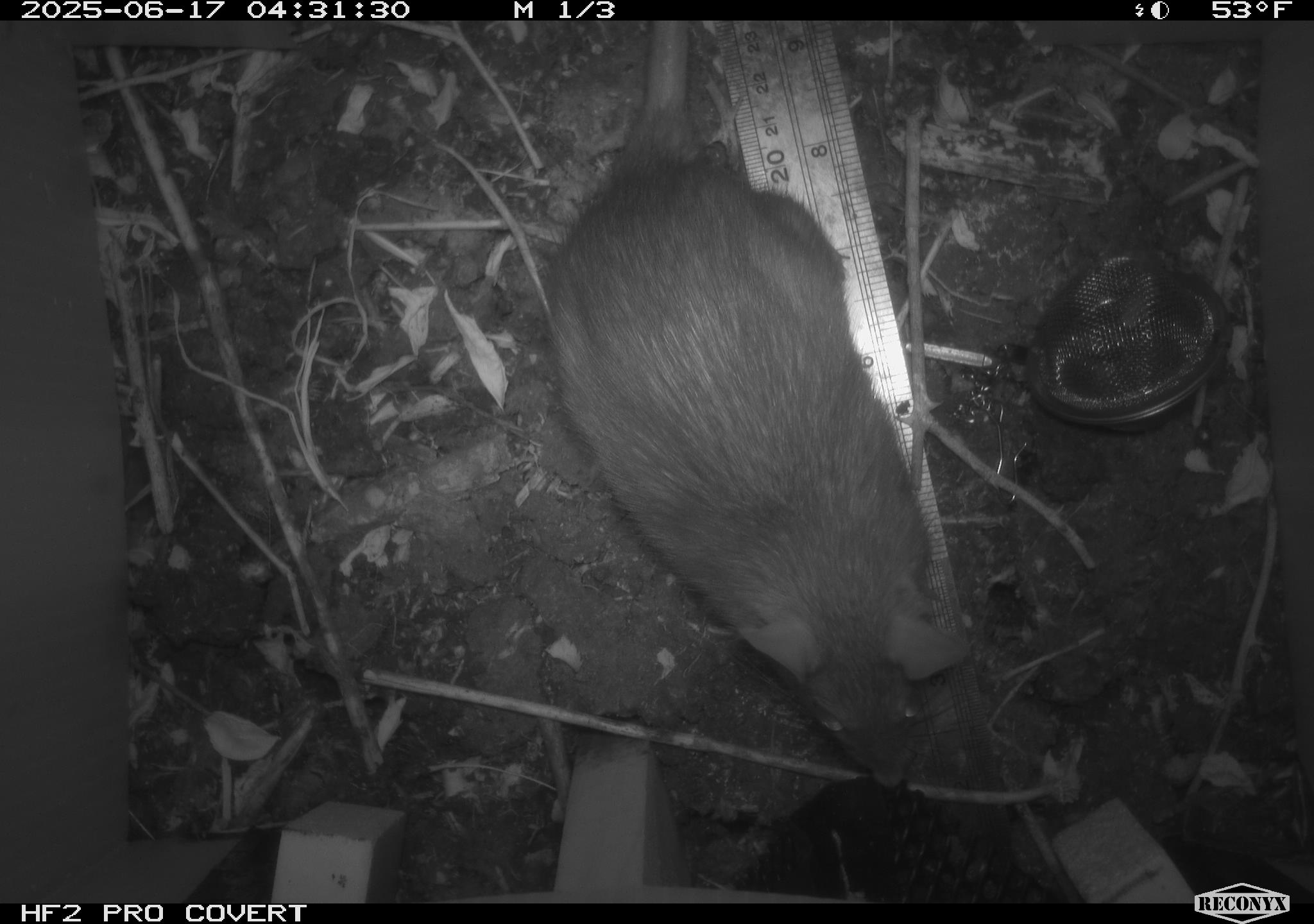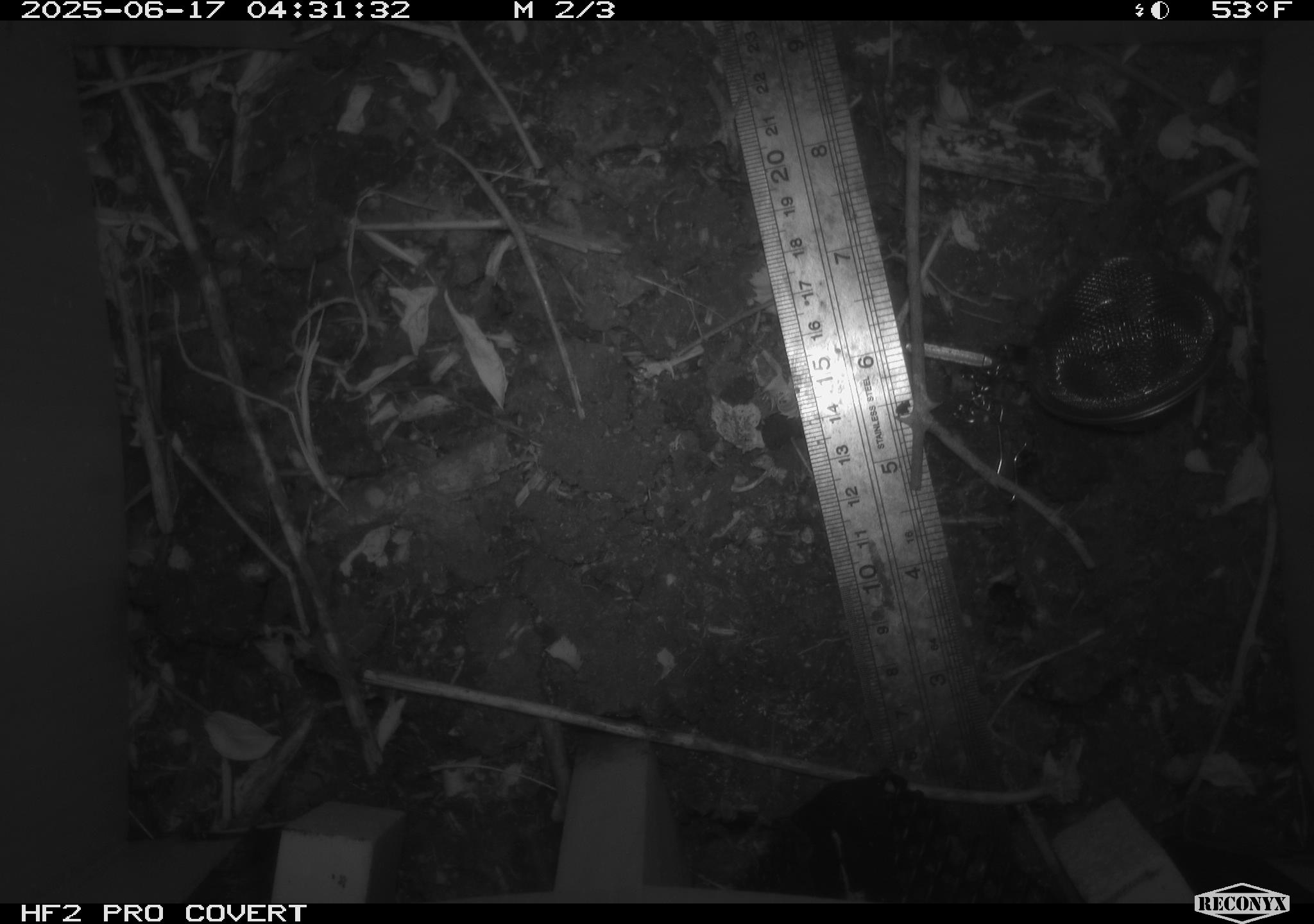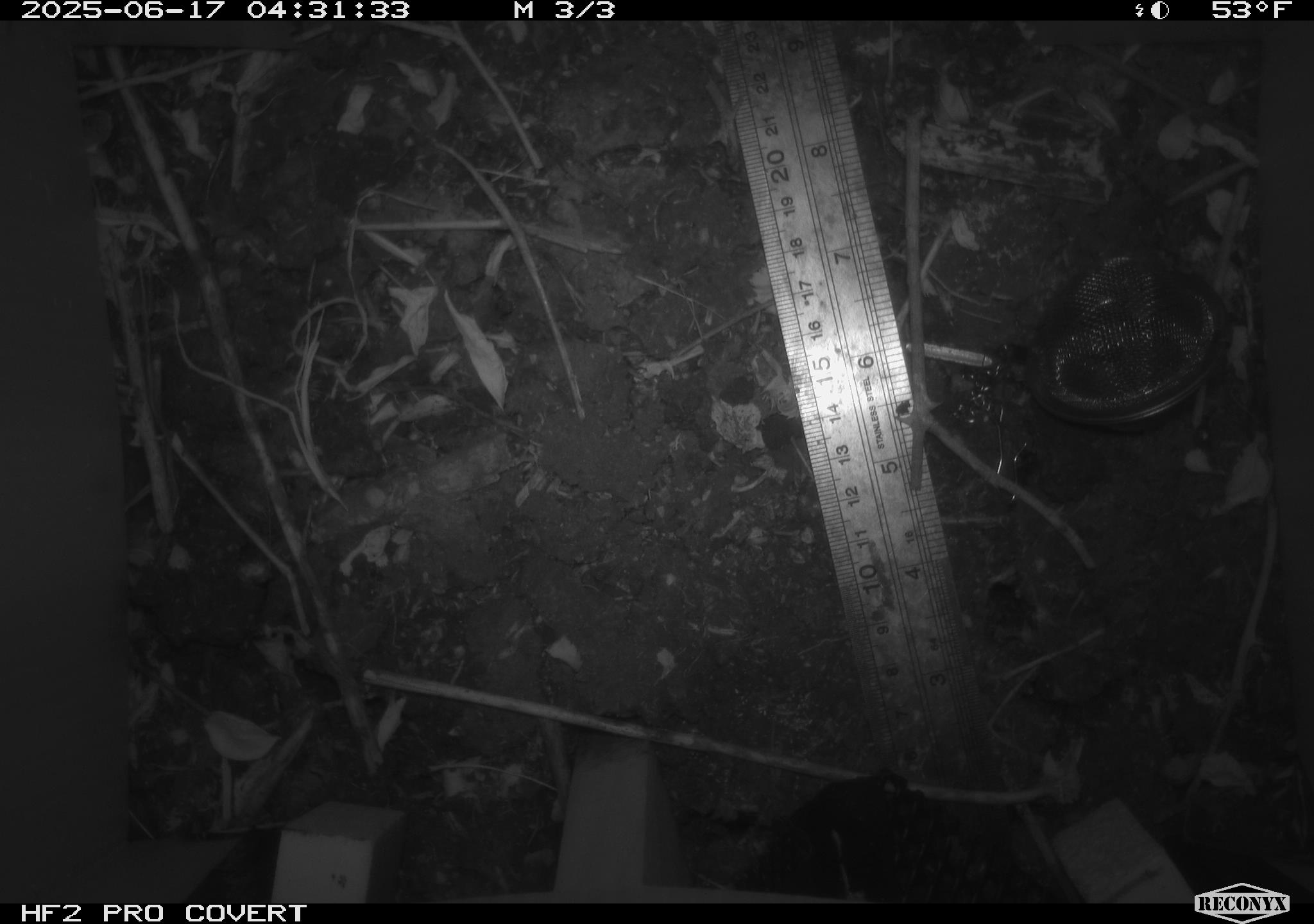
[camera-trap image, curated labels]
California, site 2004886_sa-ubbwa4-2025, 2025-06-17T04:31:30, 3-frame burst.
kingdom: Animalia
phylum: Chordata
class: Mammalia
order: Rodentia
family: Muridae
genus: Rattus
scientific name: Rattus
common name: rat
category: rattus species